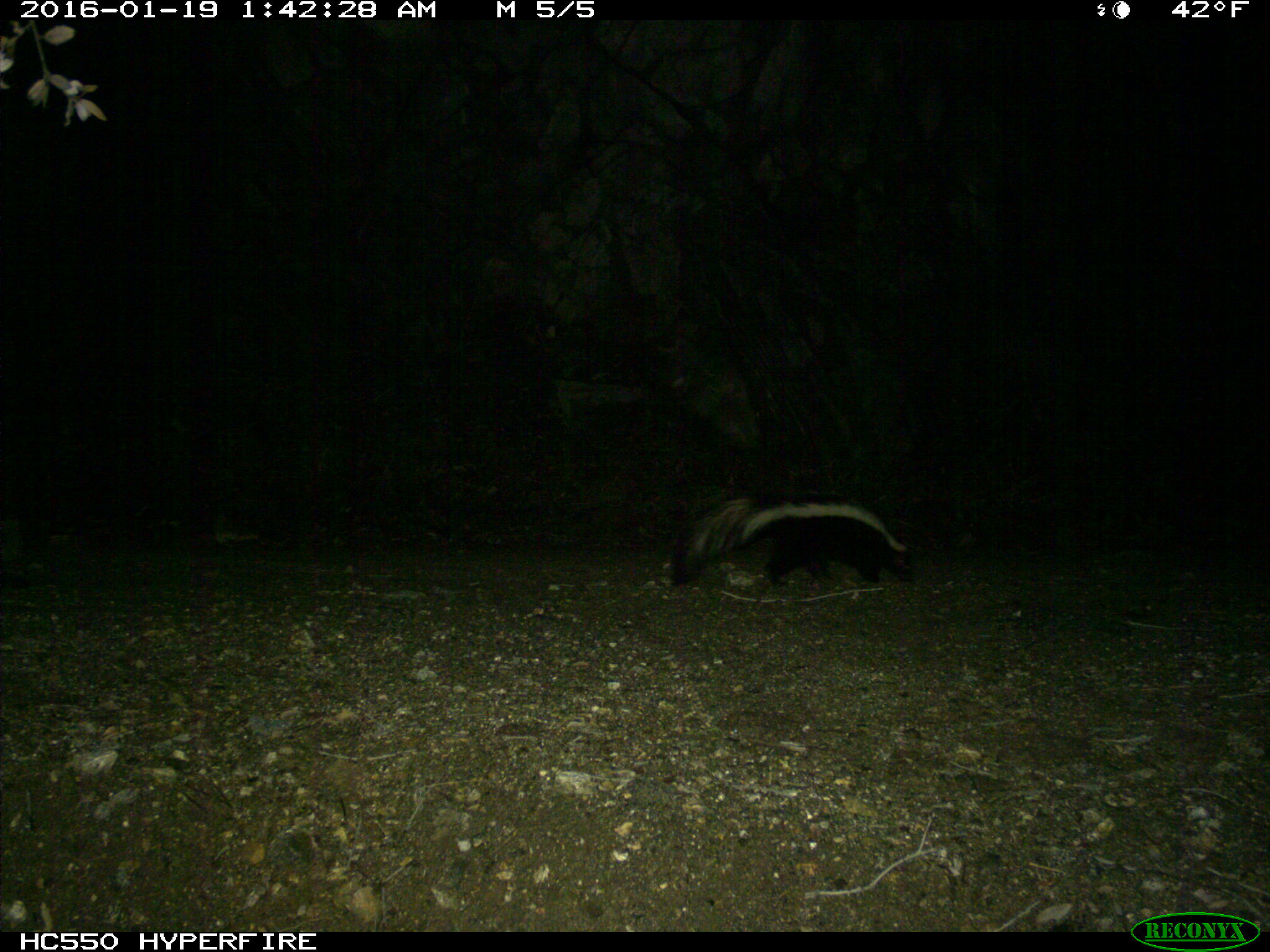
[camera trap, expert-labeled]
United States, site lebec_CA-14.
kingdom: Animalia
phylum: Chordata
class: Mammalia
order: Carnivora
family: Mephitidae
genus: Mephitis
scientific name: Mephitis mephitis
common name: striped skunk